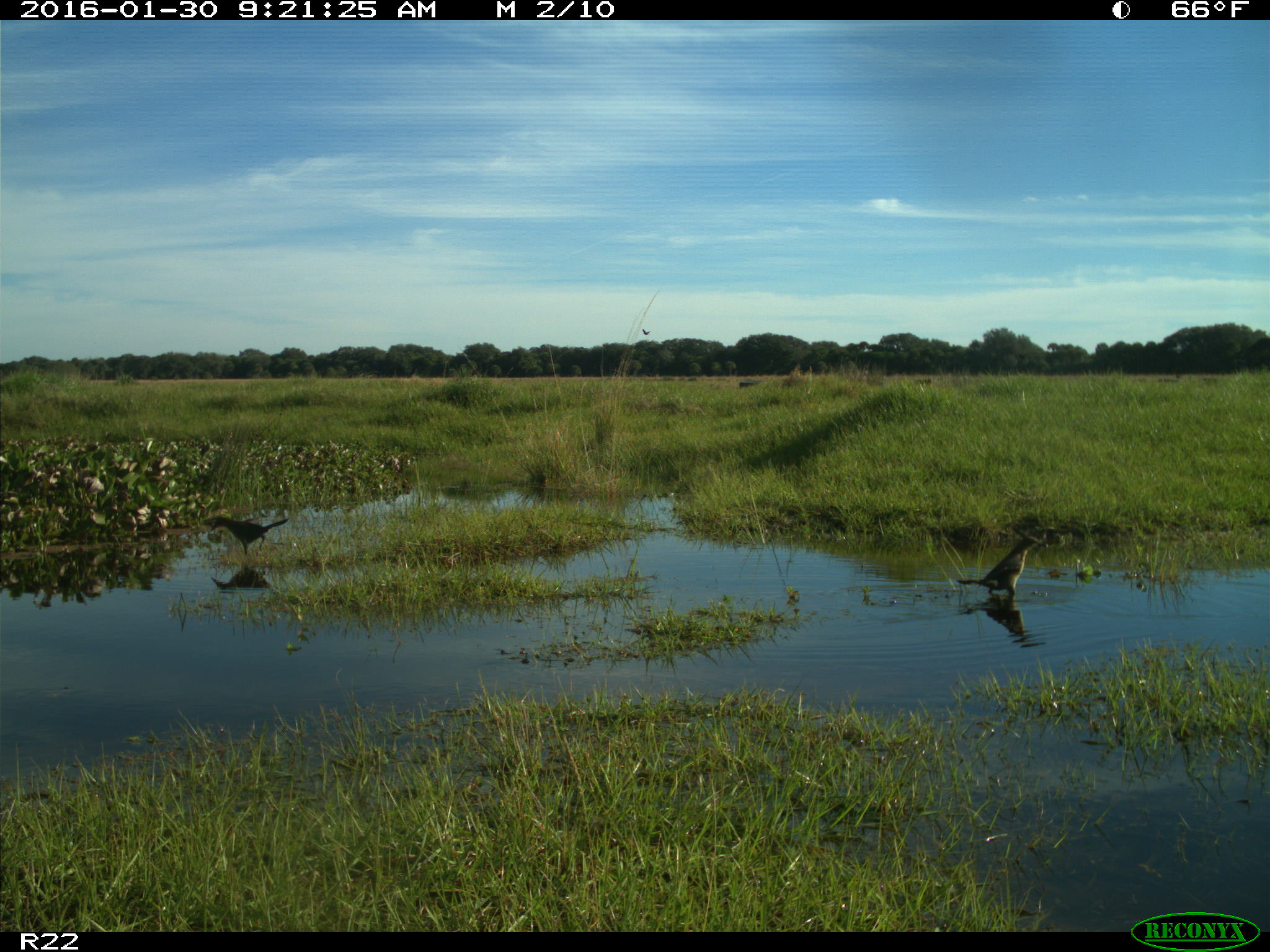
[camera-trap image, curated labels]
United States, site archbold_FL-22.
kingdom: Animalia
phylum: Chordata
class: Aves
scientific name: Aves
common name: birds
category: unidentified bird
Unidentified bird (birds) (Aves).